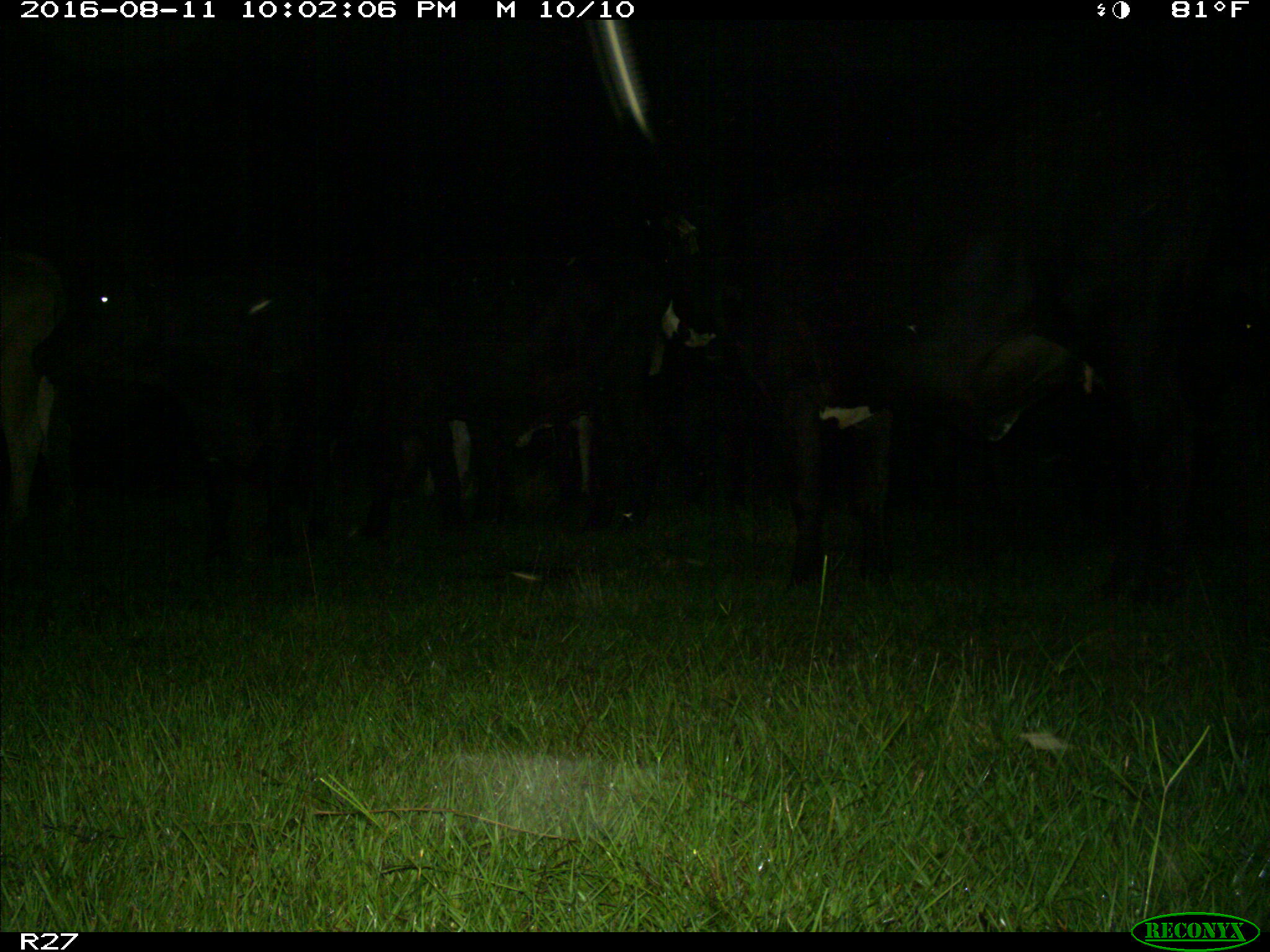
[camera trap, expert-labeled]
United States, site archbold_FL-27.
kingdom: Animalia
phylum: Chordata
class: Mammalia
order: Artiodactyla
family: Bovidae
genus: Bos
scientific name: Bos taurus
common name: domestic cow